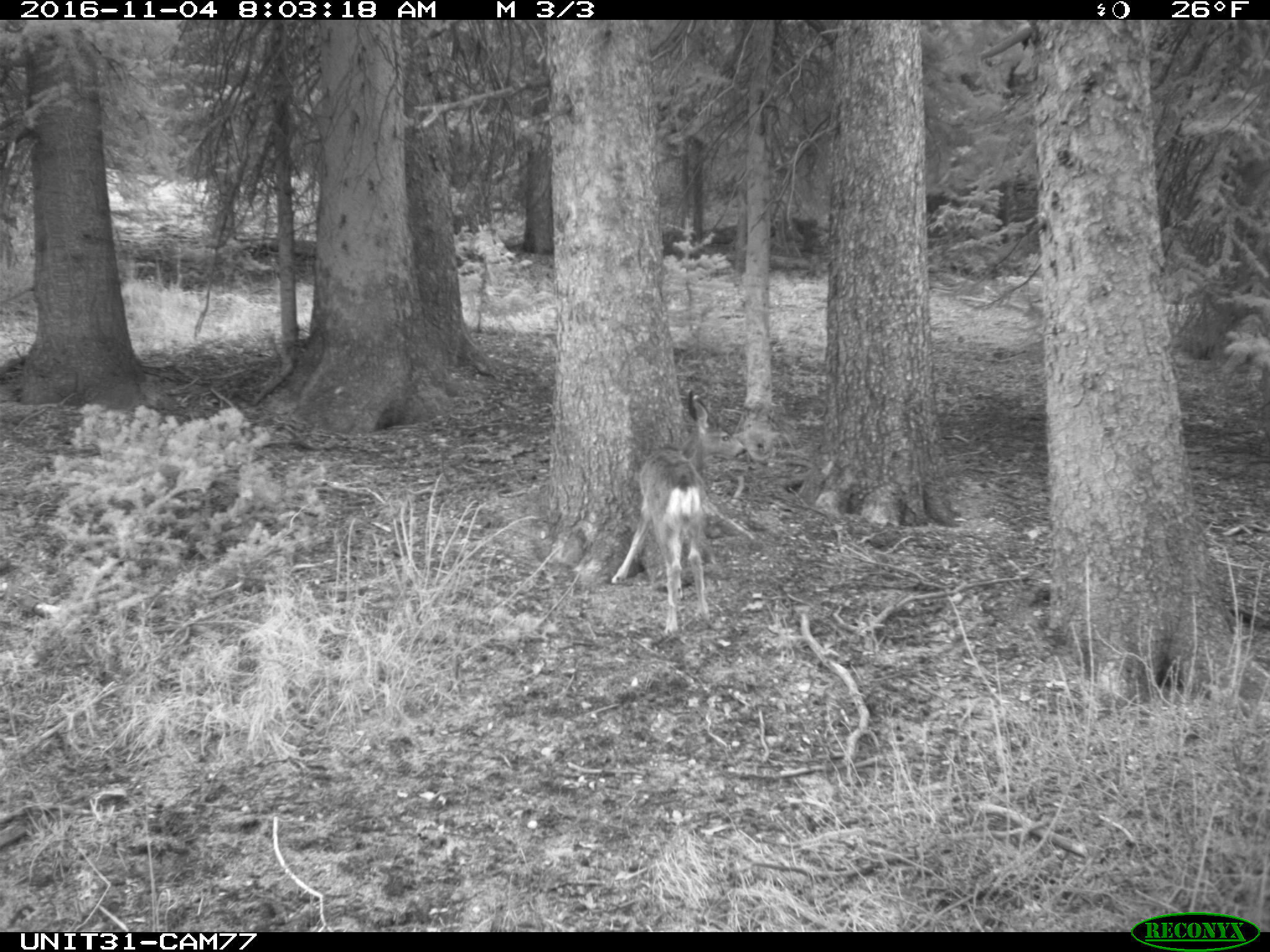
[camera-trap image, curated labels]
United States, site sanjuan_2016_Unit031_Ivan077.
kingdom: Animalia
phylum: Chordata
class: Mammalia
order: Artiodactyla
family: Cervidae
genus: Odocoileus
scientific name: Odocoileus hemionus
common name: mule deer